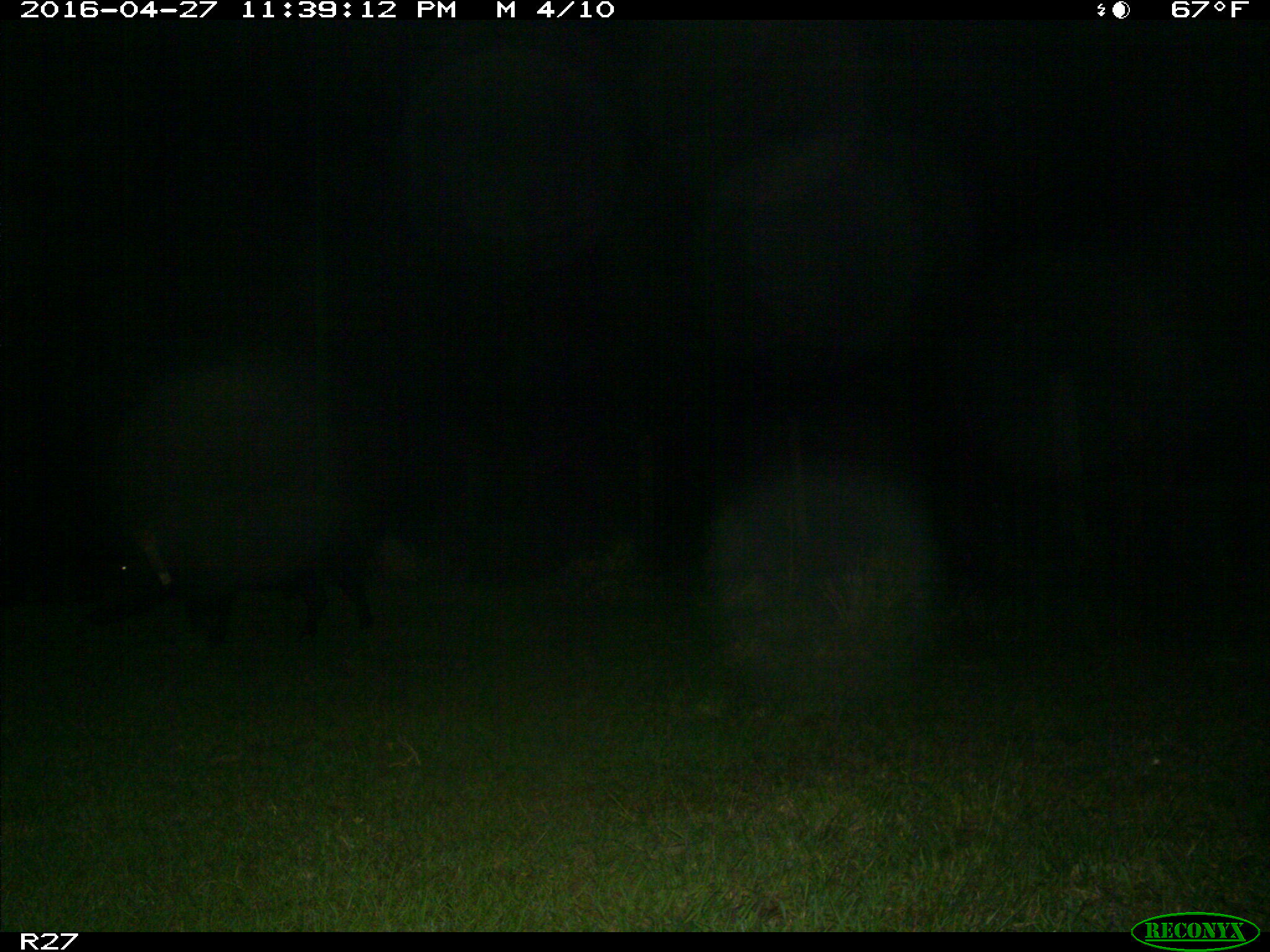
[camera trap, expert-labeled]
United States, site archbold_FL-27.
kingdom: Animalia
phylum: Chordata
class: Mammalia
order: Artiodactyla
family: Suidae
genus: Sus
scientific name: Sus scrofa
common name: wild boar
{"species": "Sus scrofa (wild boar)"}